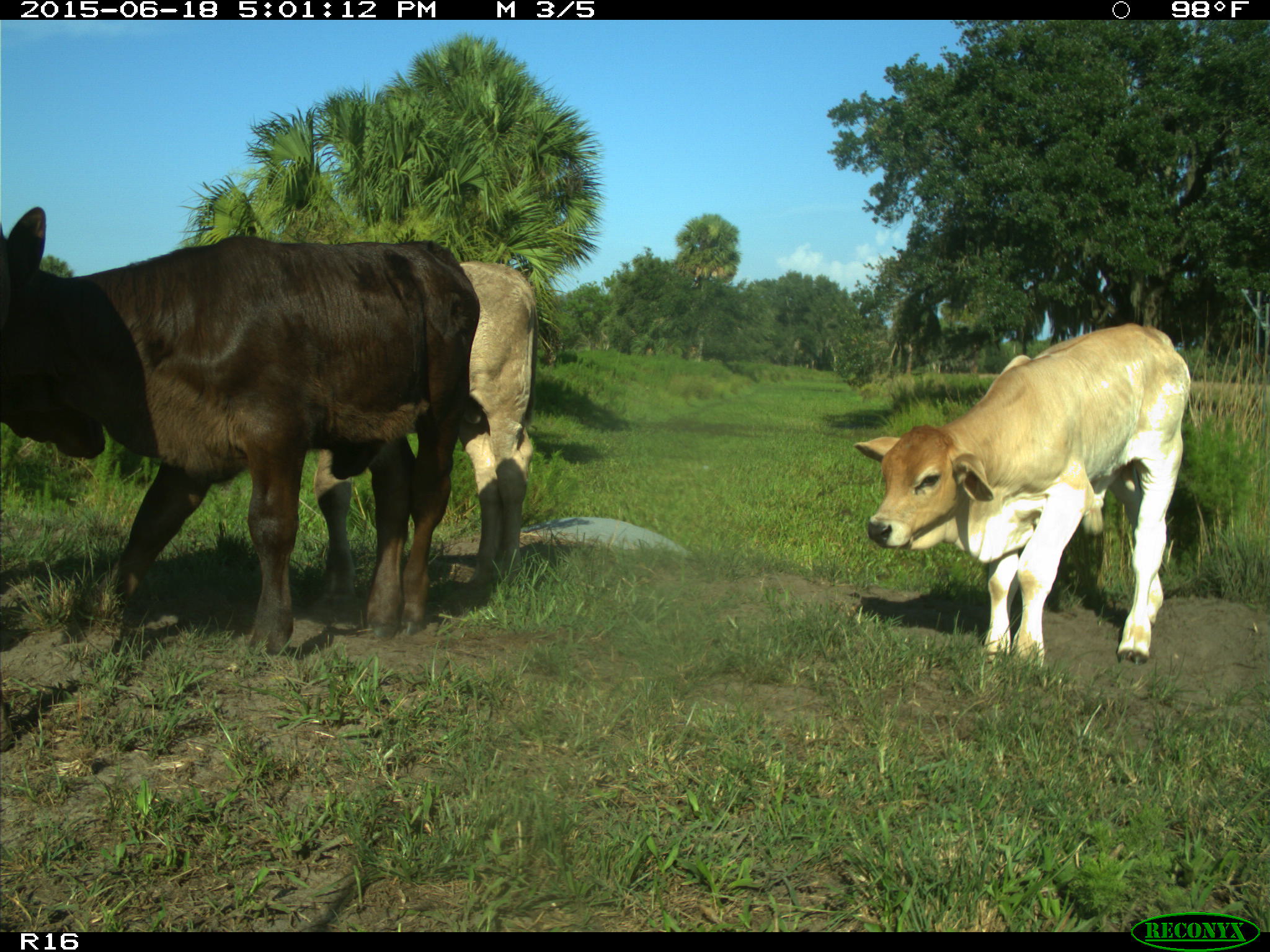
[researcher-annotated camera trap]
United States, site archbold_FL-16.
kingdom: Animalia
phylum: Chordata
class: Mammalia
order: Artiodactyla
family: Bovidae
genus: Bos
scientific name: Bos taurus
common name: domestic cow